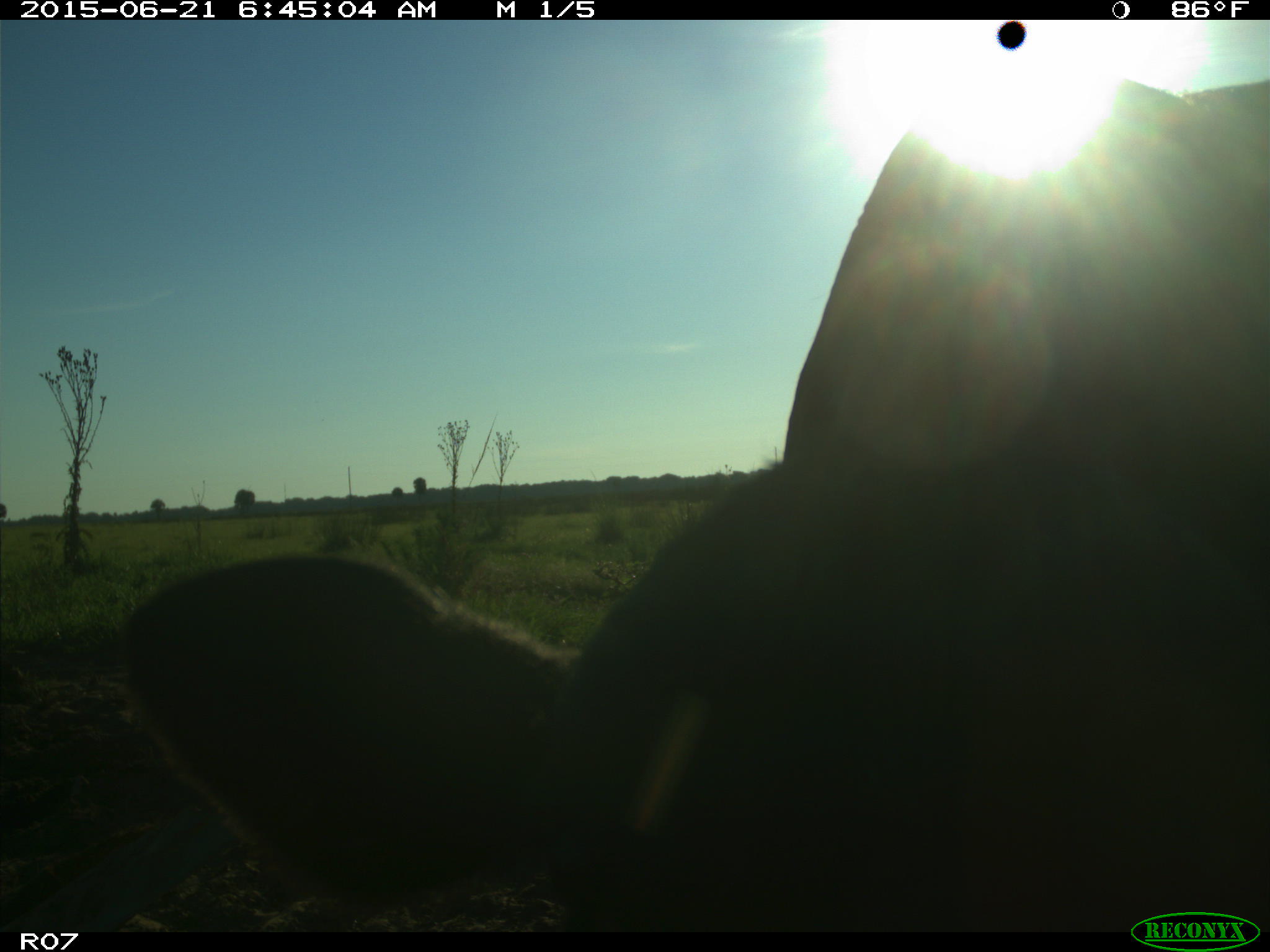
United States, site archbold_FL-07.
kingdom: Animalia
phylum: Chordata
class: Mammalia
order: Artiodactyla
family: Bovidae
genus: Bos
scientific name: Bos taurus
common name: domestic cow